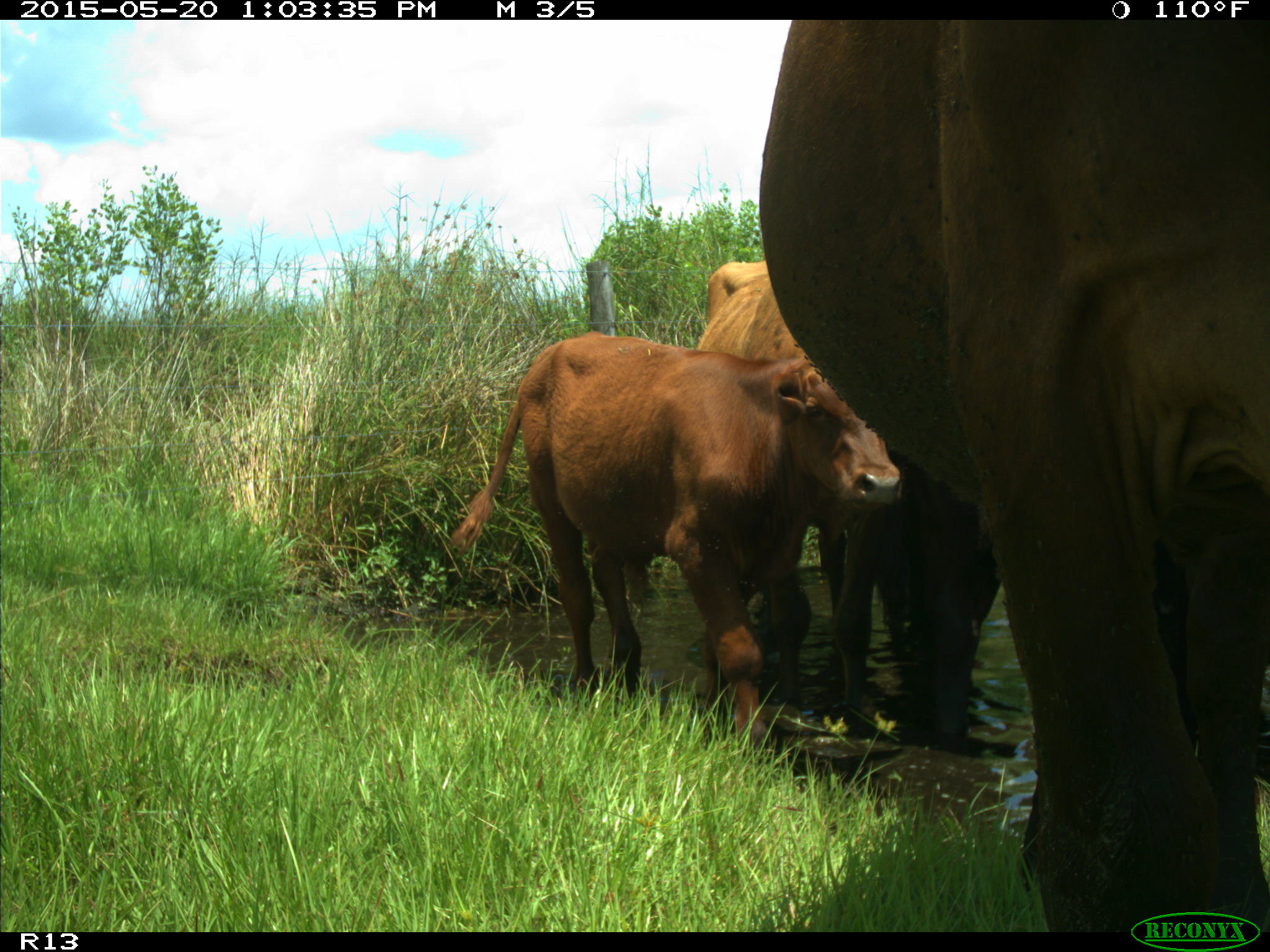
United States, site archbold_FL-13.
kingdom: Animalia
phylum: Chordata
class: Mammalia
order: Artiodactyla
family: Bovidae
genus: Bos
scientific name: Bos taurus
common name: domestic cow